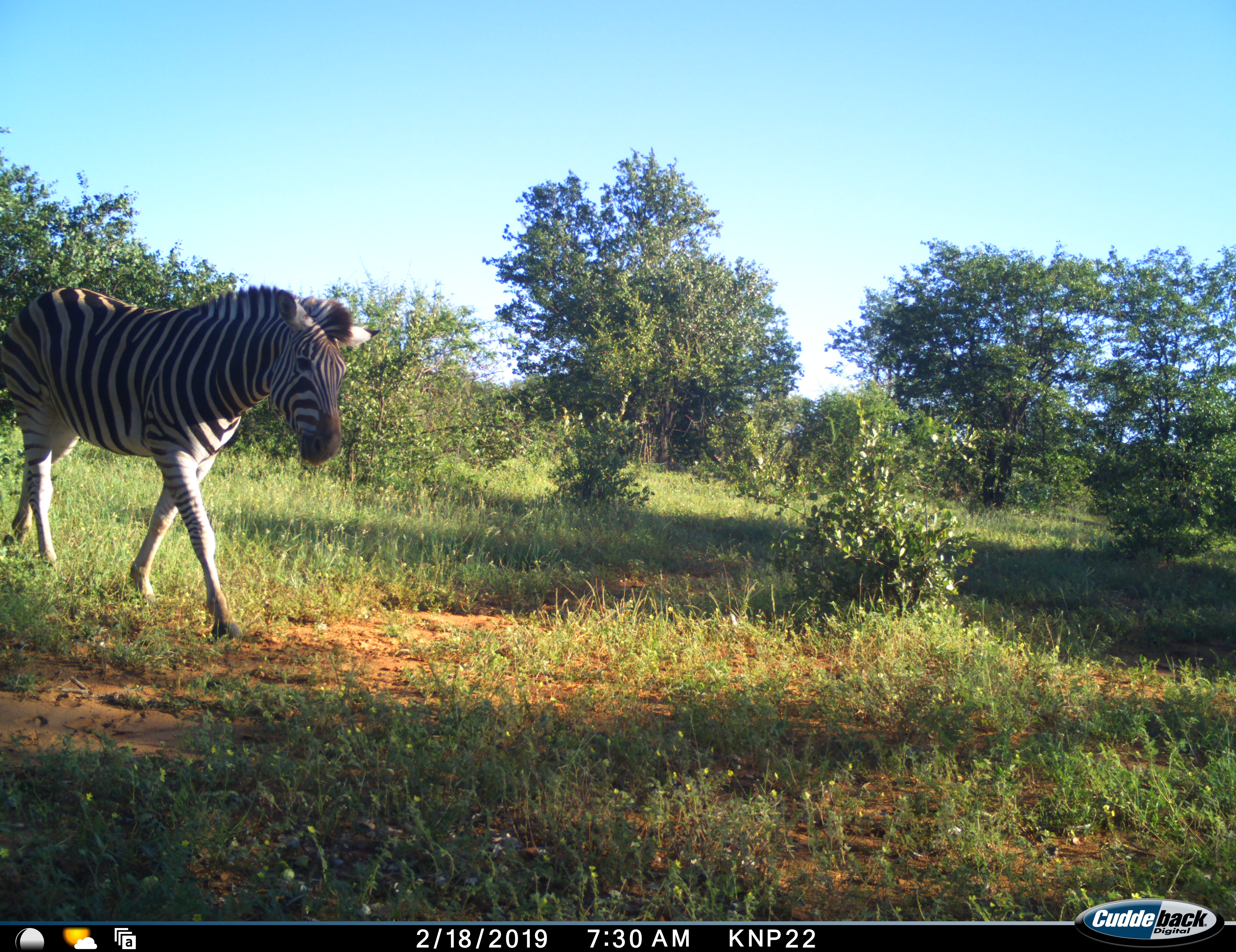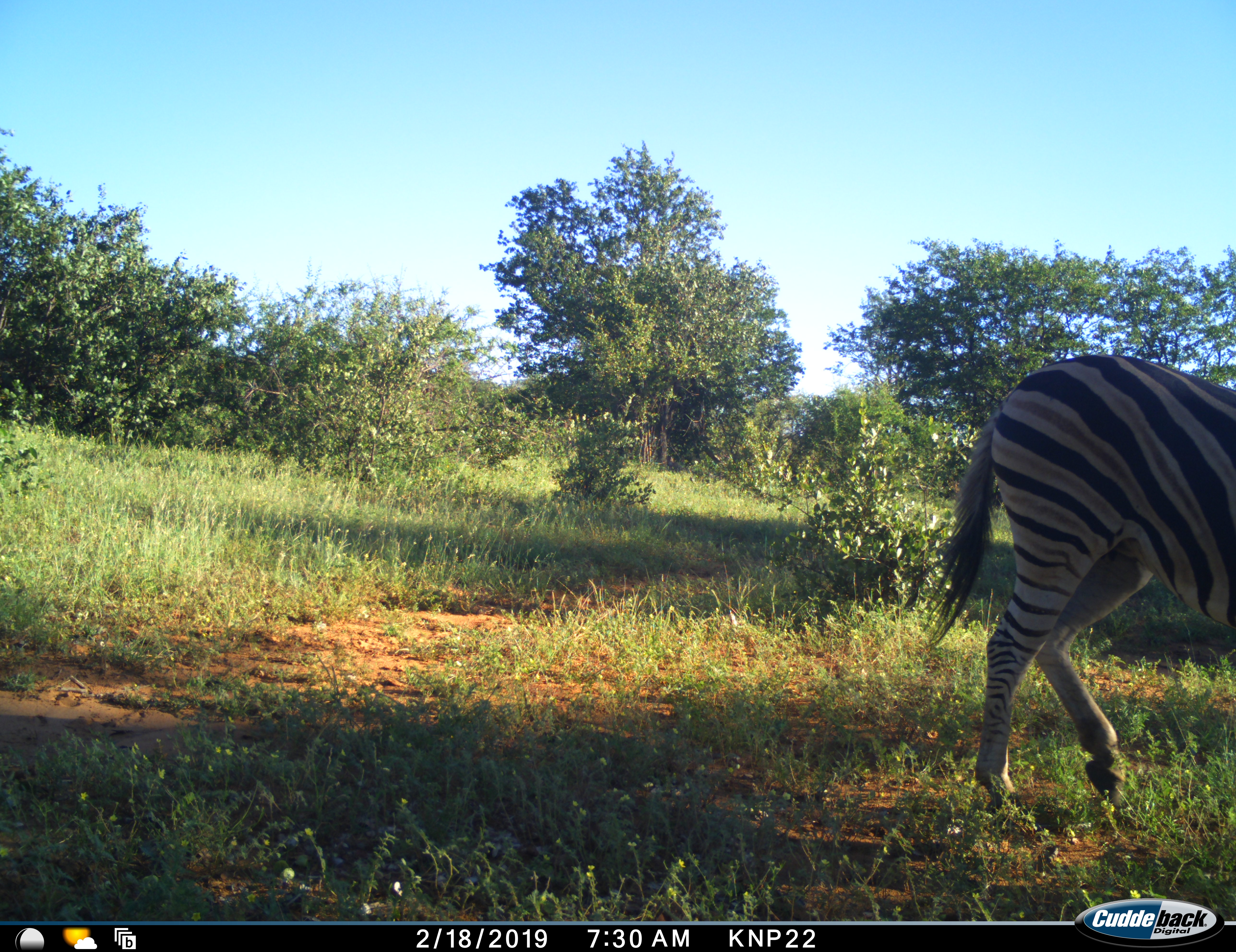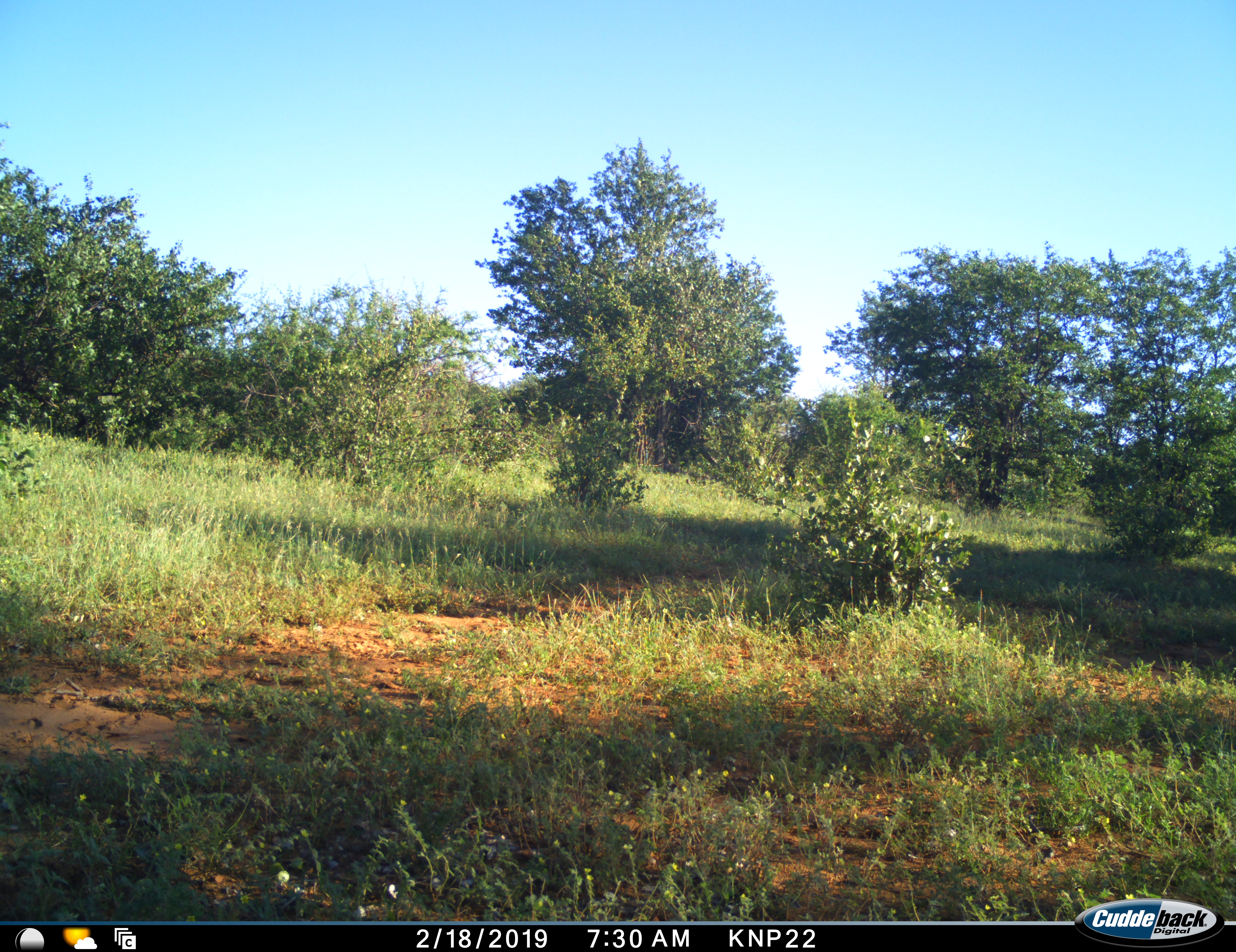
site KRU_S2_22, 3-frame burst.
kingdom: Animalia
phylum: Chordata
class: Mammalia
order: Perissodactyla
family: Equidae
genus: Equus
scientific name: Equus quagga burchellii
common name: burchell's zebra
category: zebraburchells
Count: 1.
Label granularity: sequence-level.